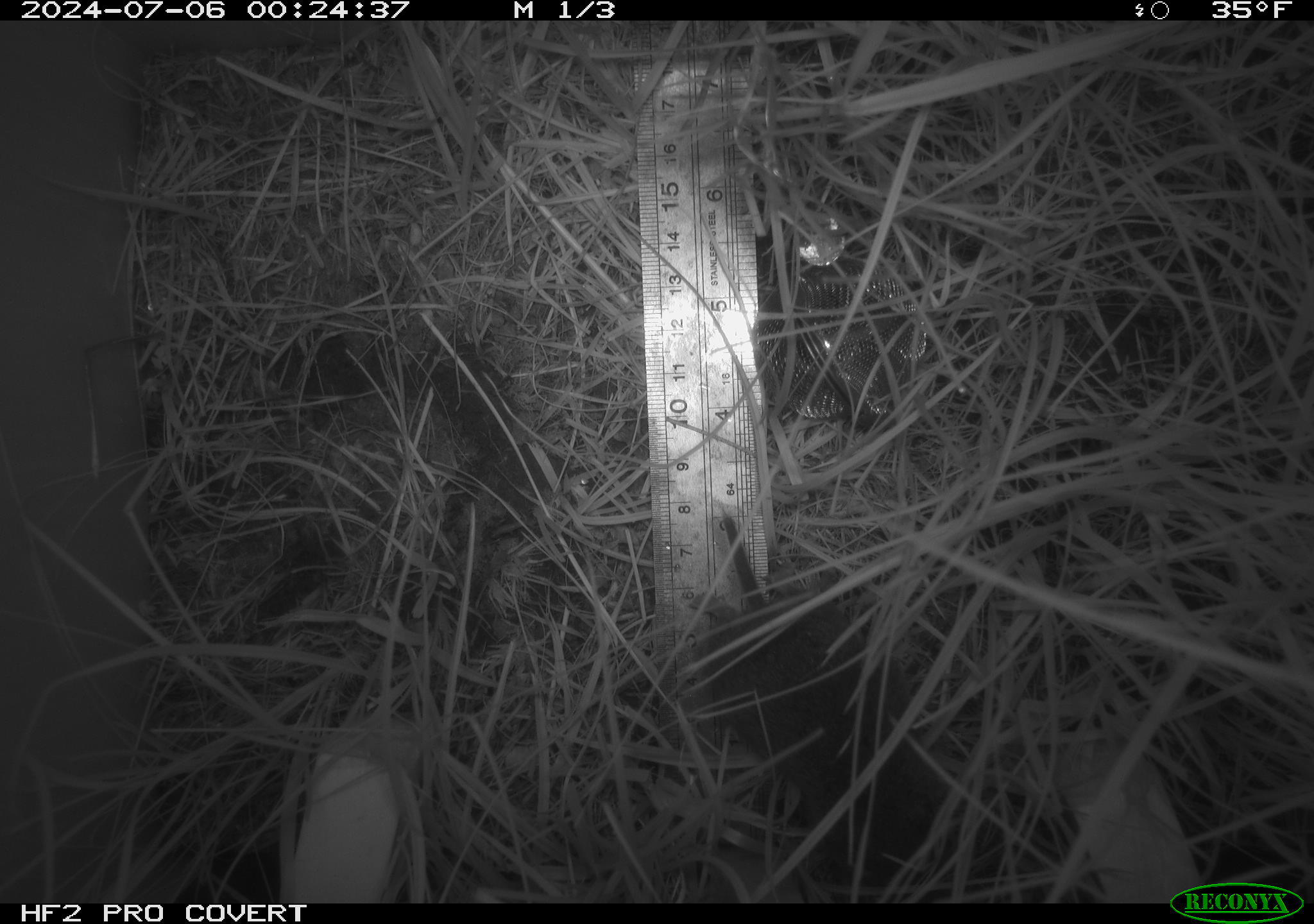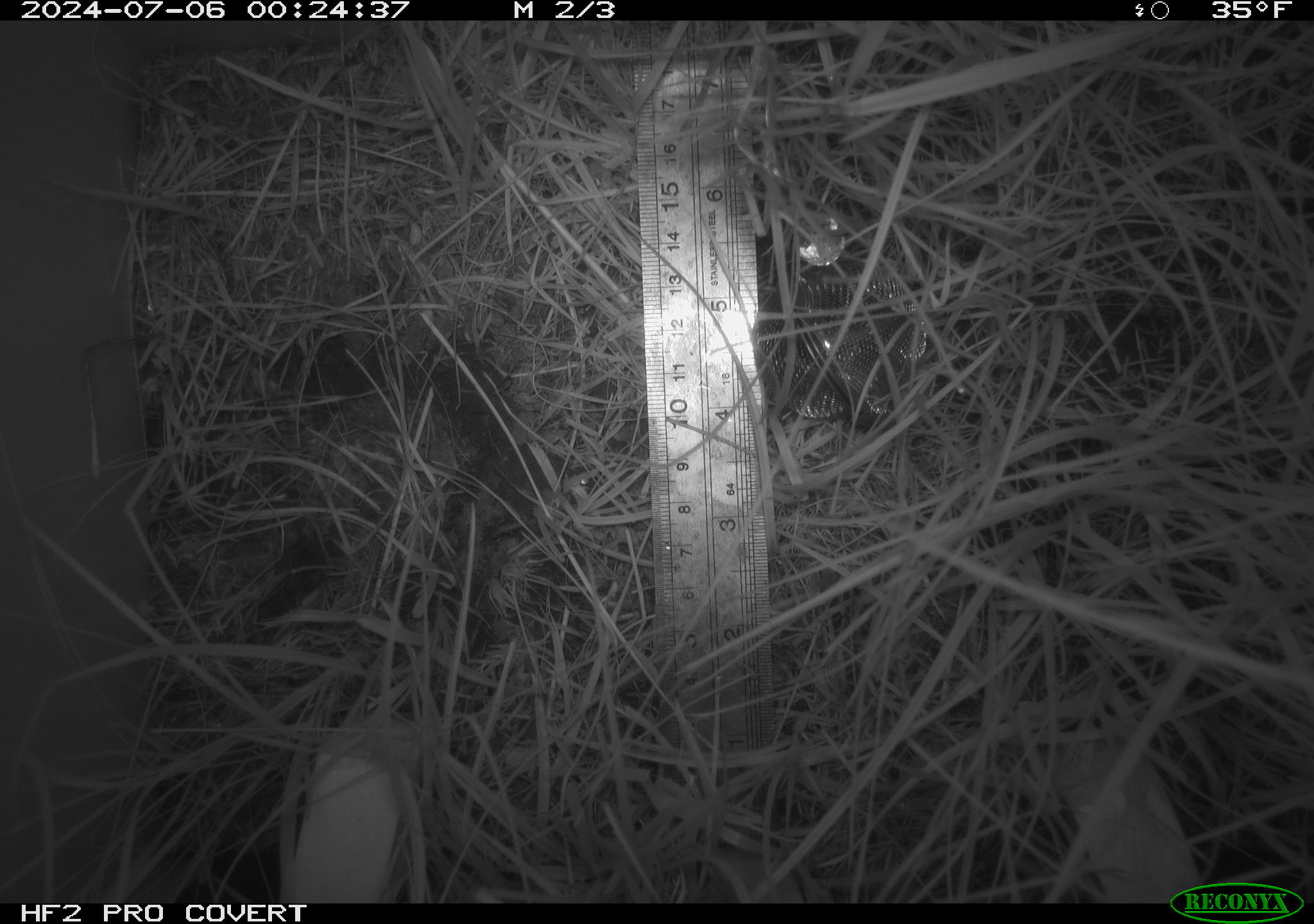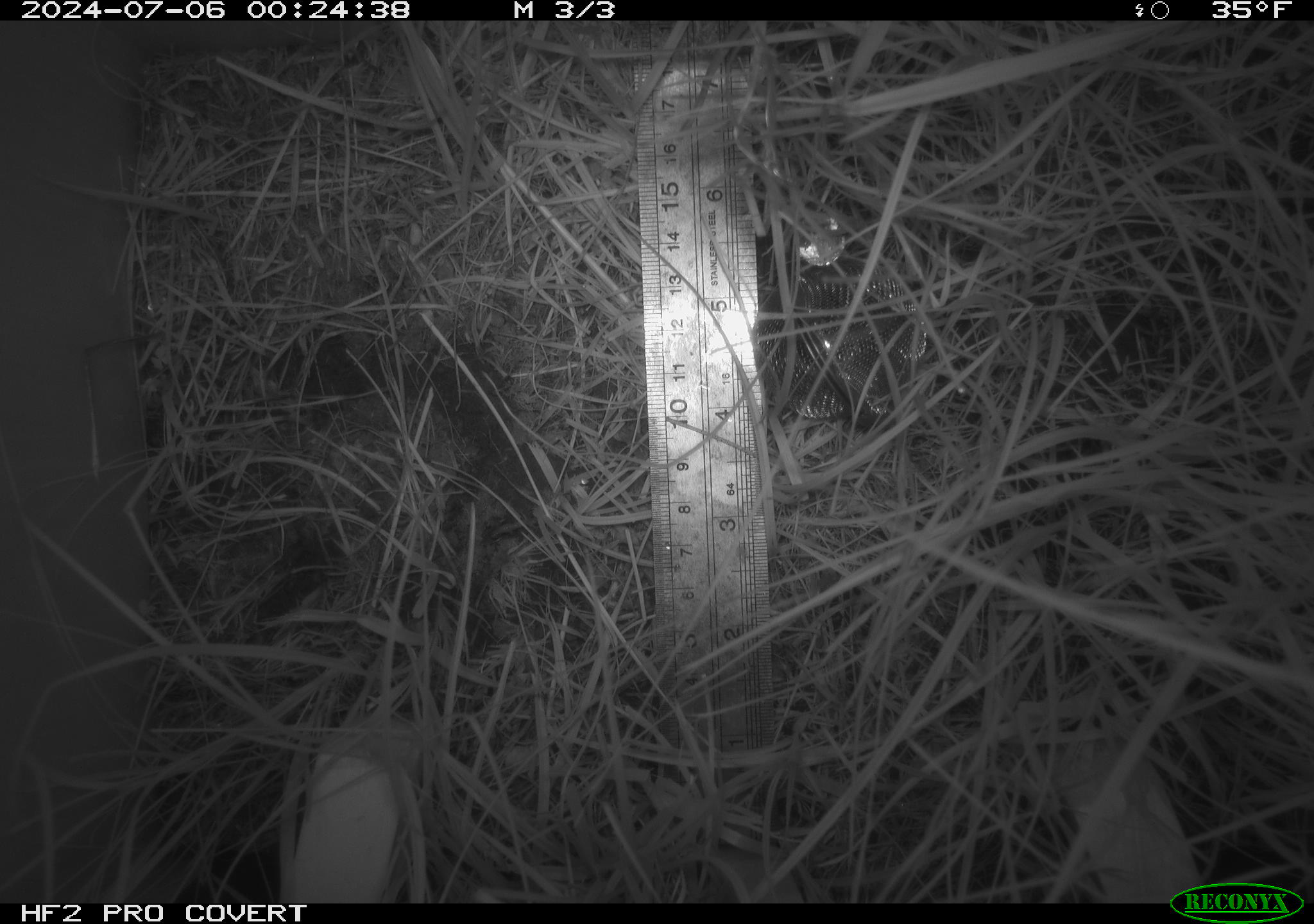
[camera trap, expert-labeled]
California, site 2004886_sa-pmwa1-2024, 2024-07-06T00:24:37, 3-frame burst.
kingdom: Animalia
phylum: Chordata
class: Mammalia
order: Rodentia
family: Cricetidae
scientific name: Arvicolinae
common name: voles, lemmings, and muskrats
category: arvicolinae subfamily